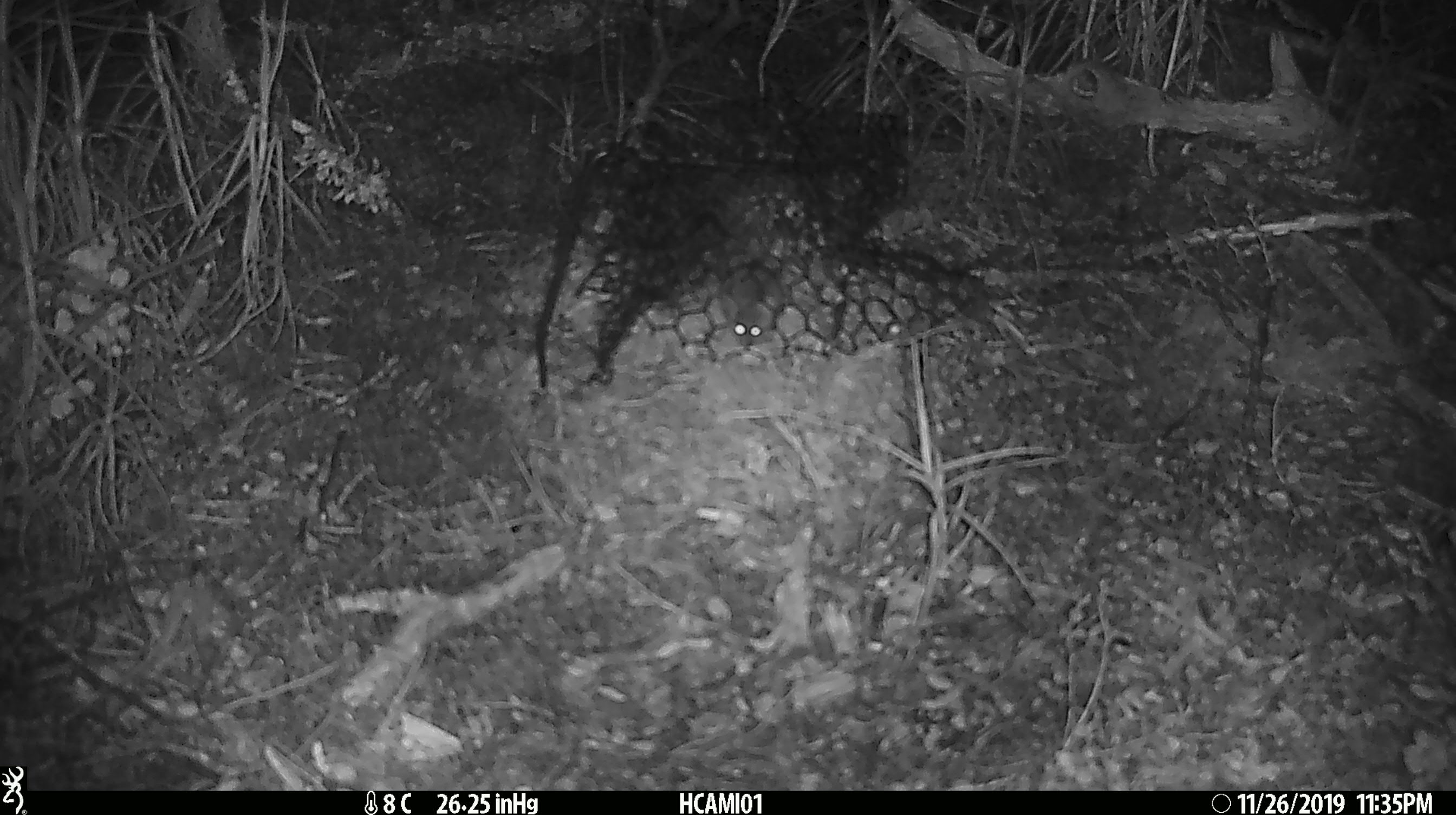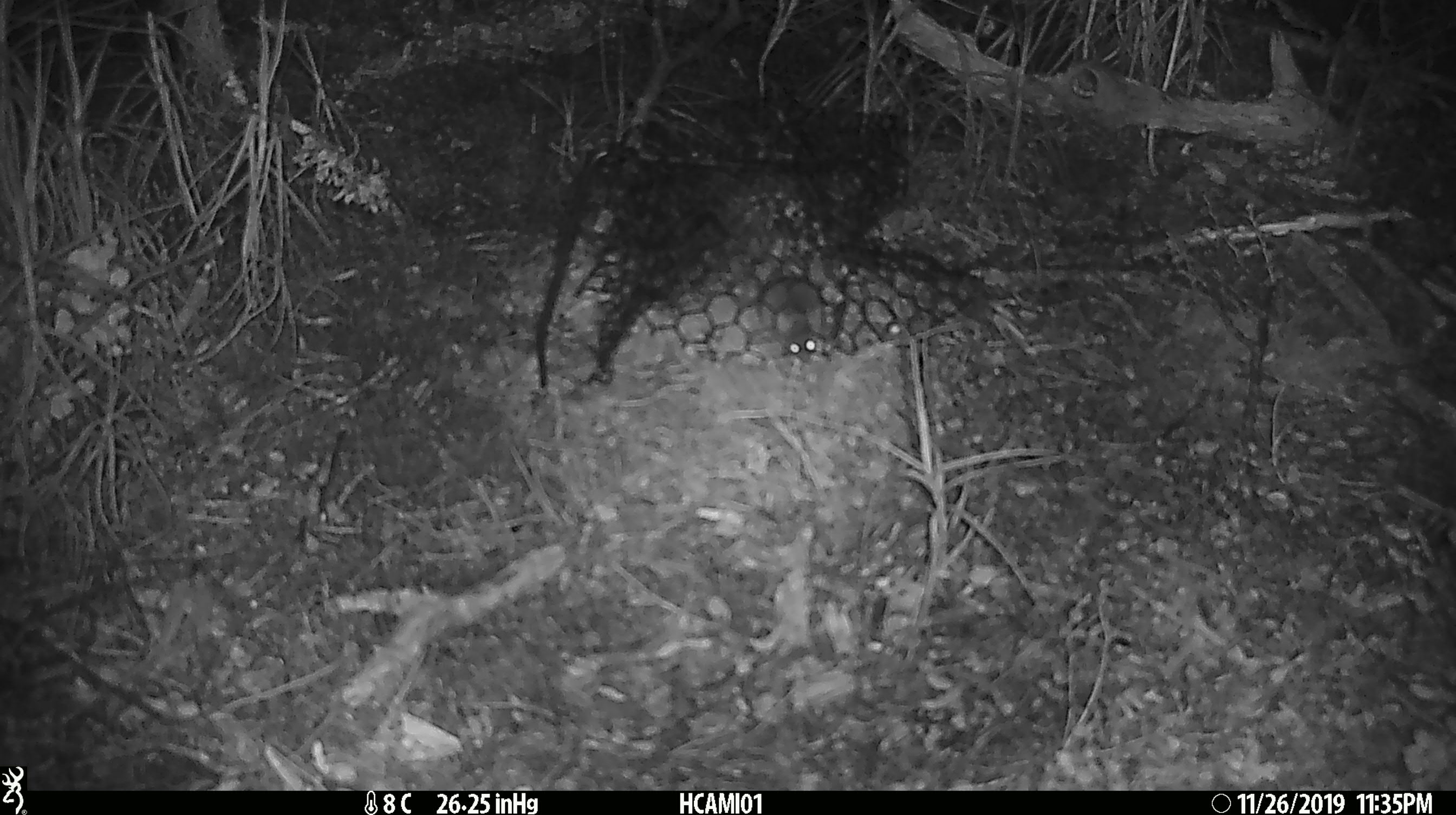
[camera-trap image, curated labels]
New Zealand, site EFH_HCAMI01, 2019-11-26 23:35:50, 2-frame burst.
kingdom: Animalia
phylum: Chordata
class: Mammalia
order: Rodentia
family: Muridae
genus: Mus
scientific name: Mus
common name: mouse